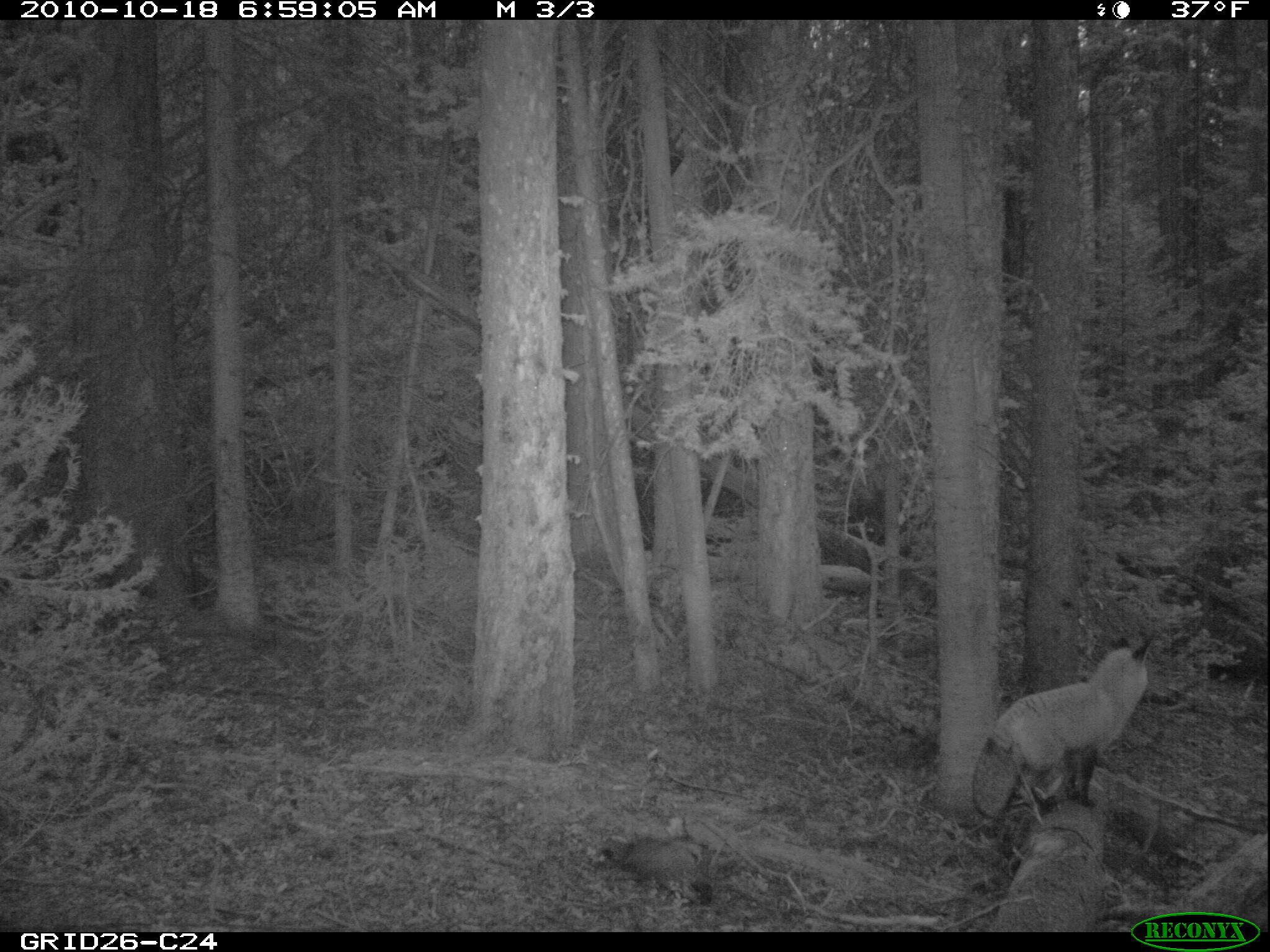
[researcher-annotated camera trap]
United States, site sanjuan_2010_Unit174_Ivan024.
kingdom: Animalia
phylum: Chordata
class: Mammalia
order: Artiodactyla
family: Cervidae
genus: Cervus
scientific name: Cervus elaphus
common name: red deer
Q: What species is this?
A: Cervus elaphus (red deer).